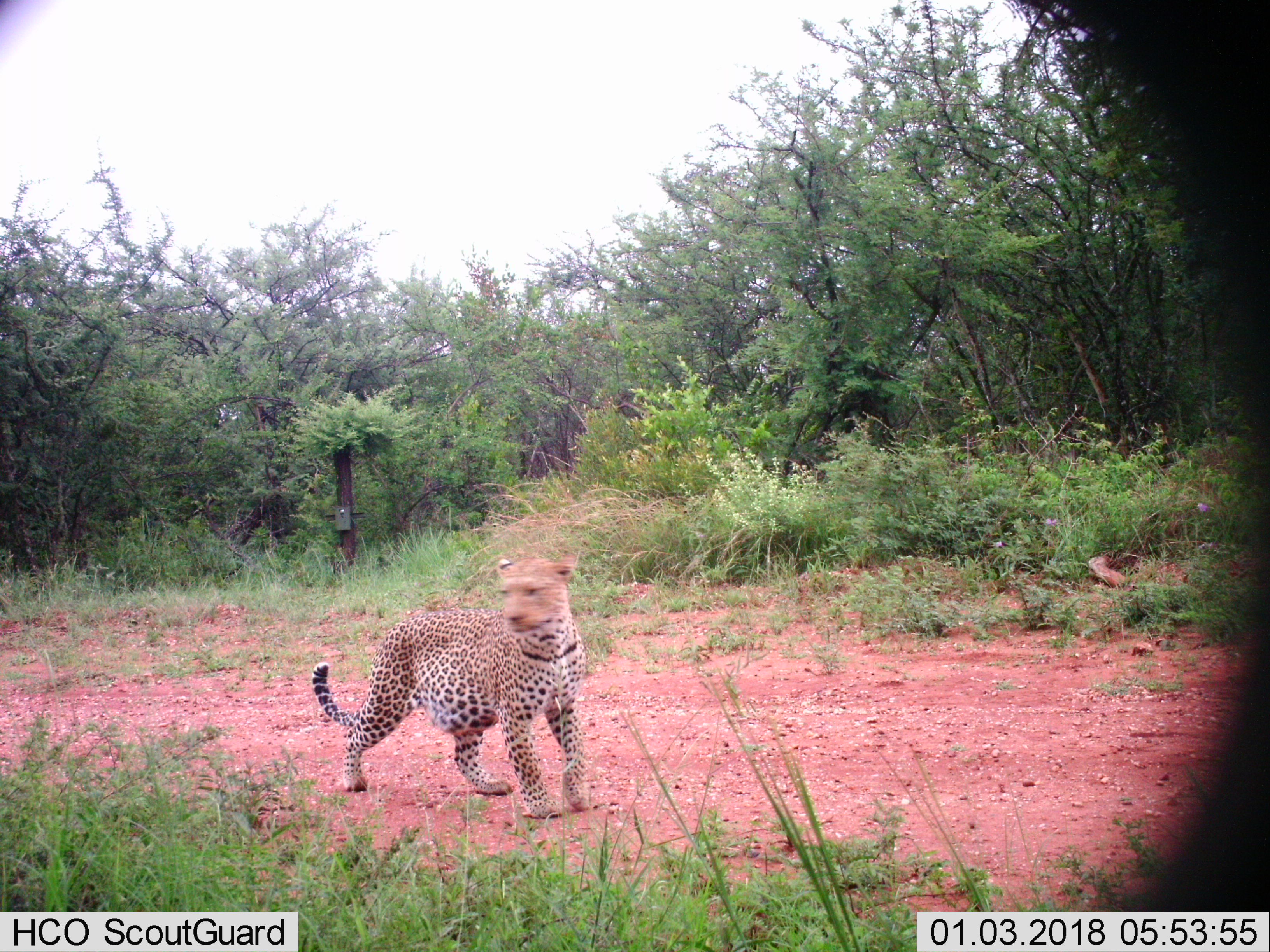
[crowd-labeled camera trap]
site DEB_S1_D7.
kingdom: Animalia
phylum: Chordata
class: Mammalia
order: Carnivora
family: Felidae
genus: Panthera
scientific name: Panthera pardus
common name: leopard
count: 1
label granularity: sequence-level